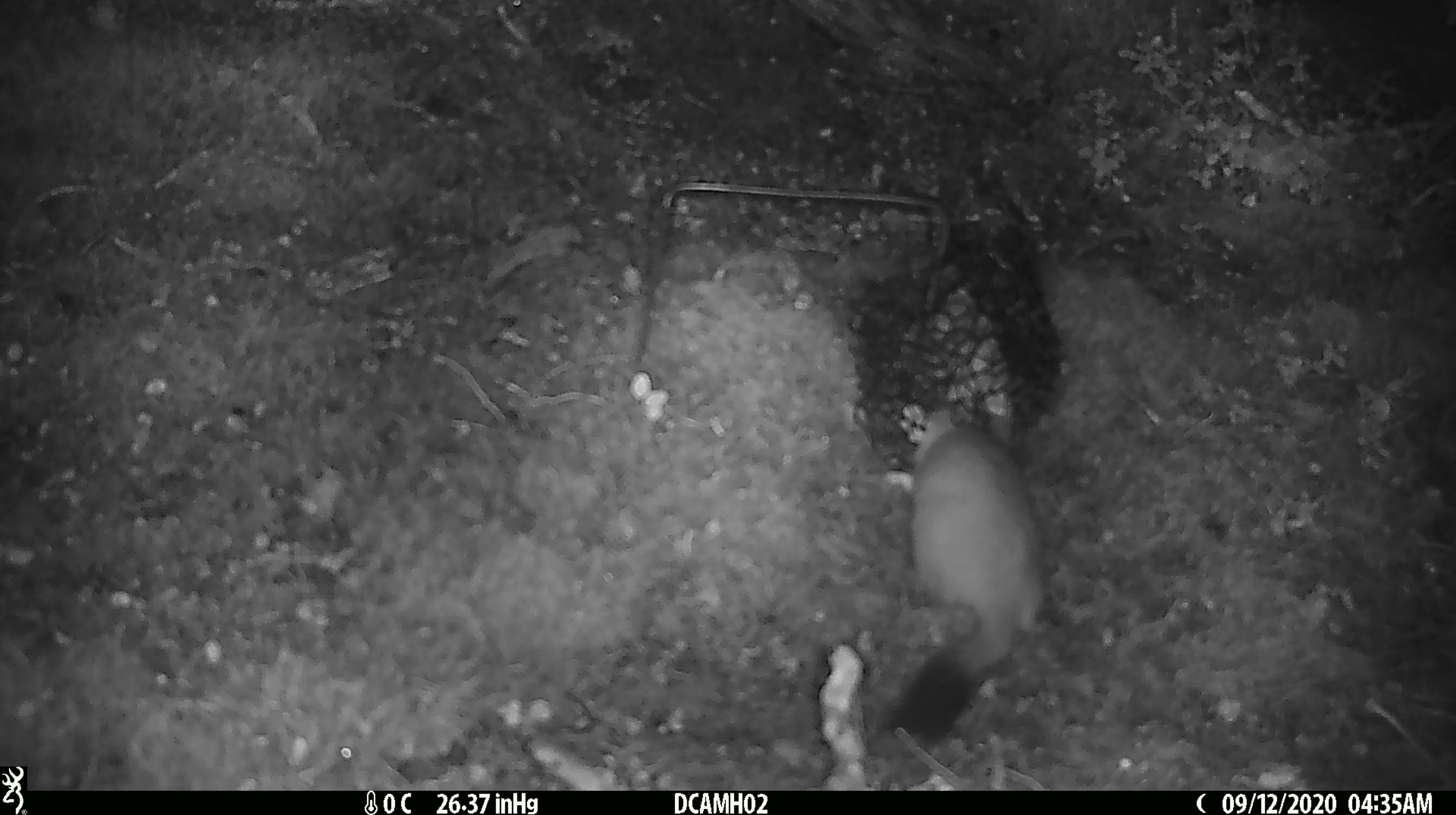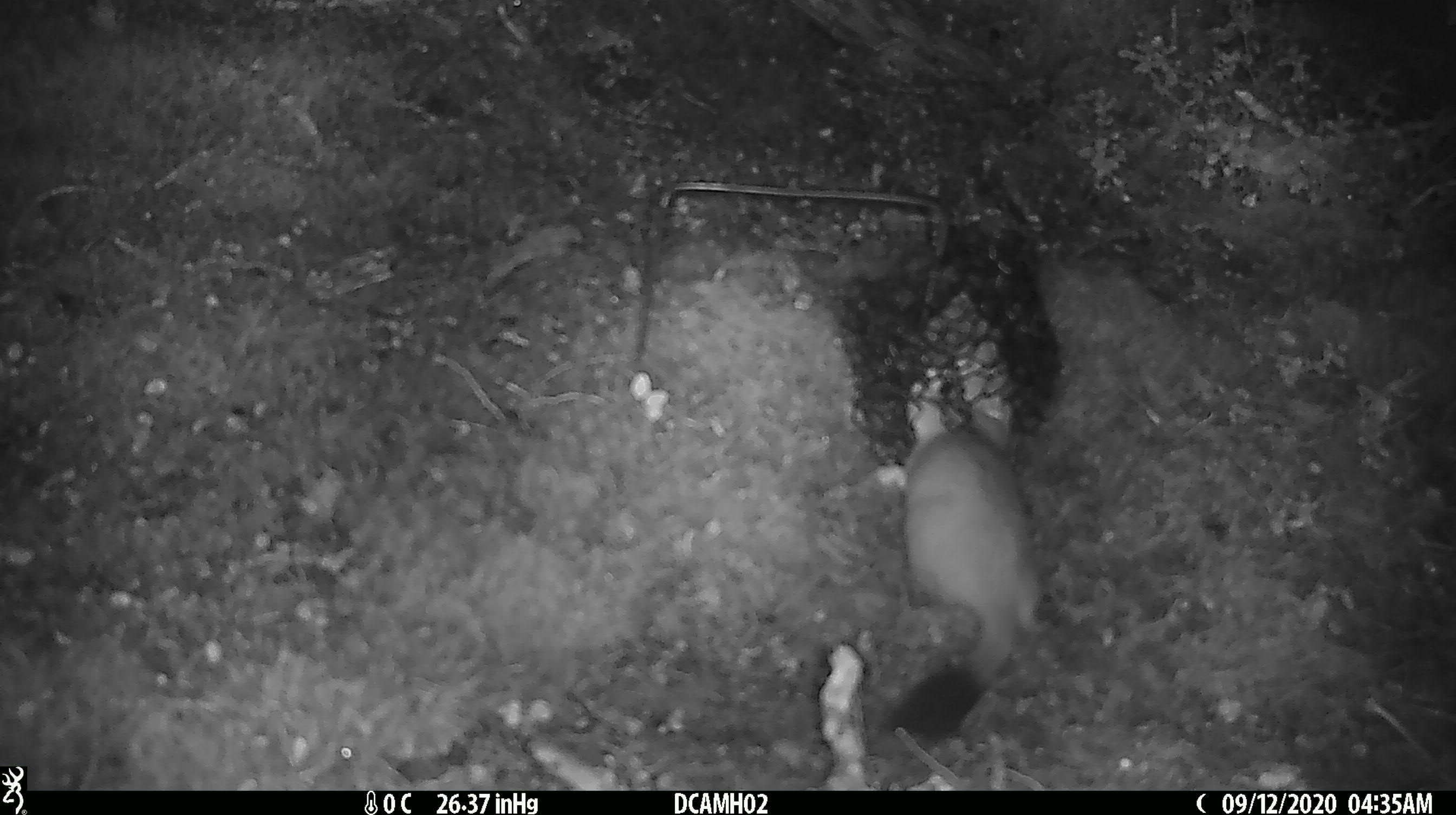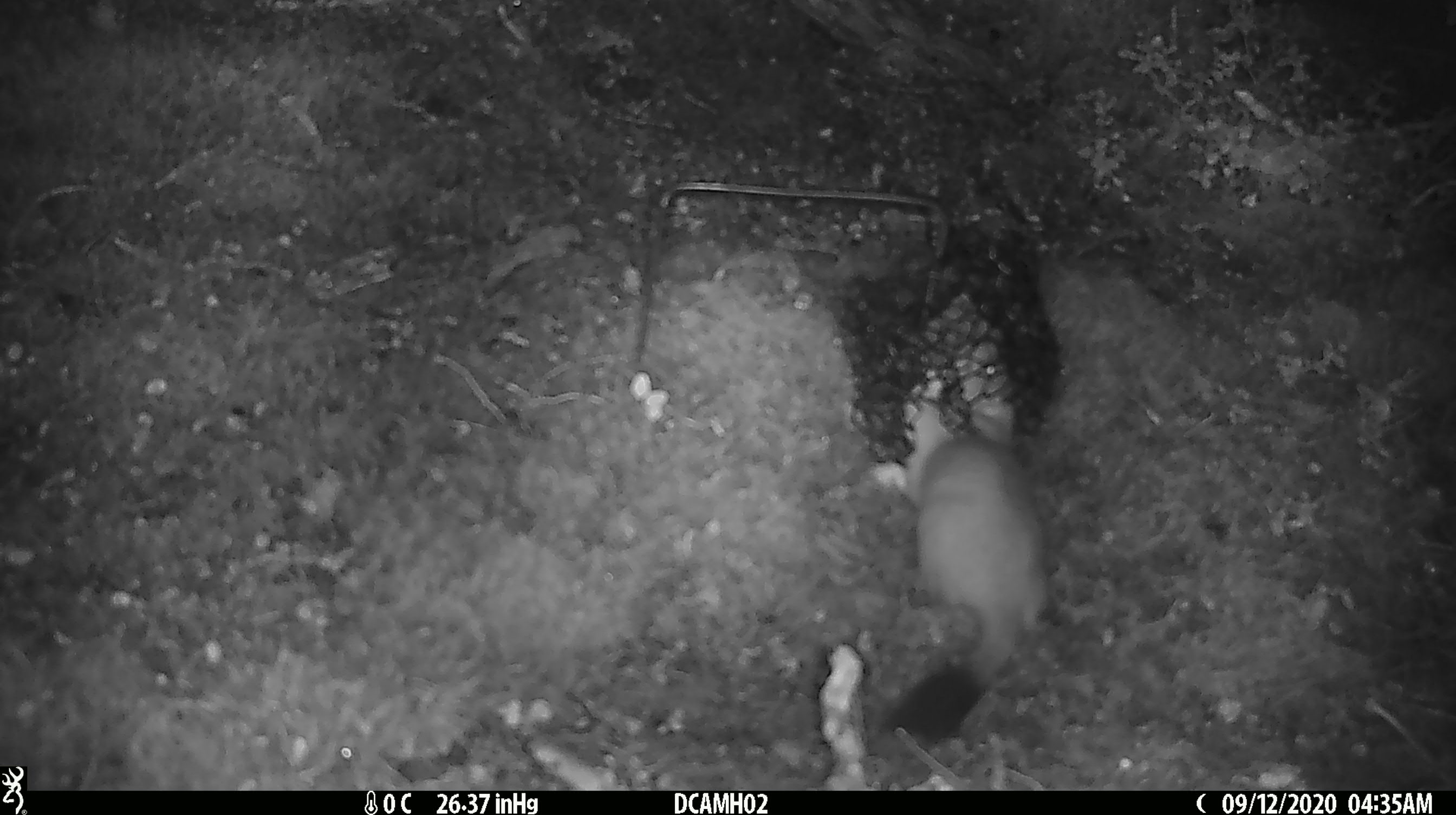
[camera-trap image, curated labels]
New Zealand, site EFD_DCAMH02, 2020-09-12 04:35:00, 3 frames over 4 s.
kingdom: Animalia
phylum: Chordata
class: Mammalia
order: Carnivora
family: Mustelidae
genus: Mustela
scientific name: Mustela erminea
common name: stoat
Stoat (Mustela erminea).